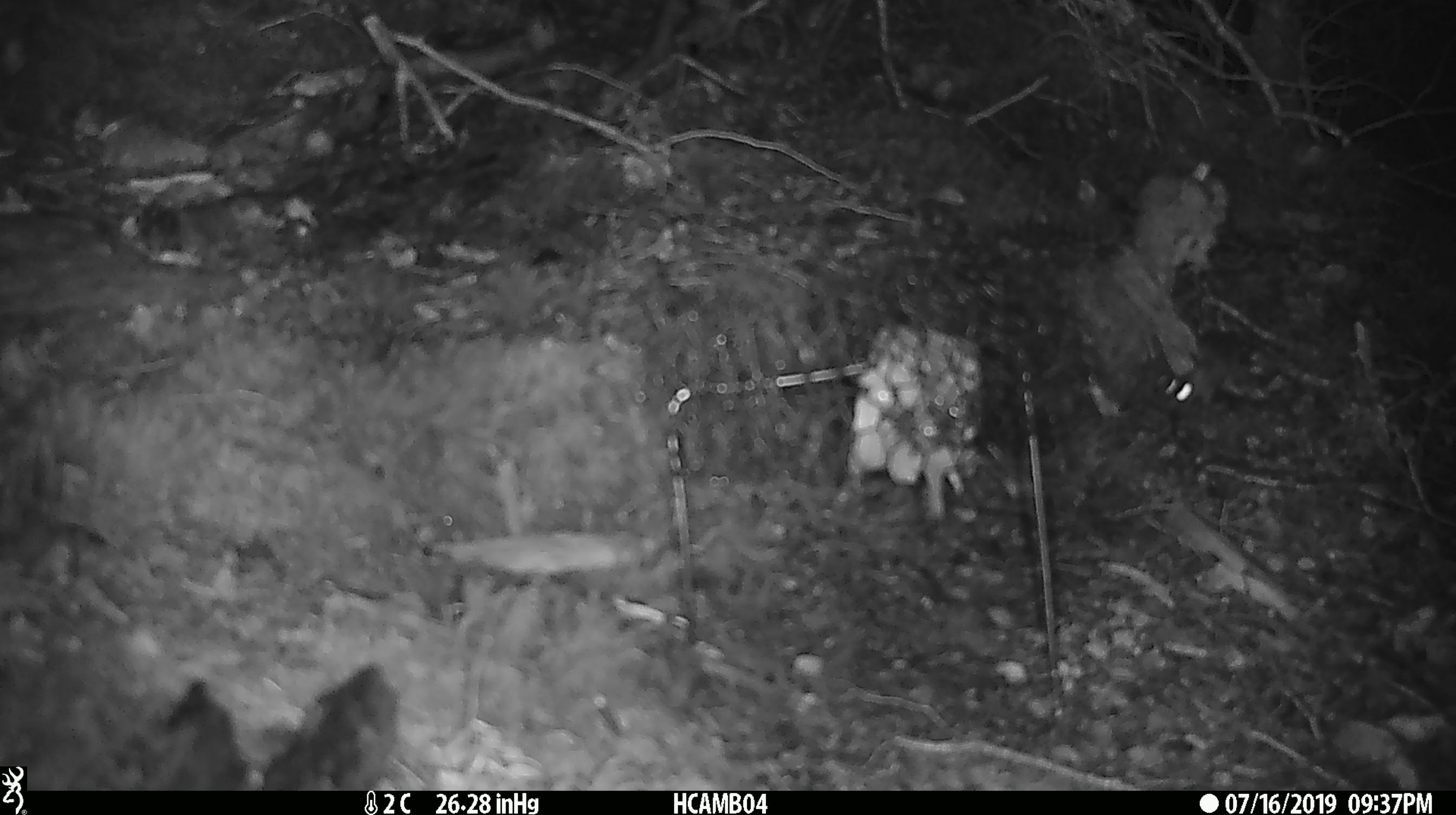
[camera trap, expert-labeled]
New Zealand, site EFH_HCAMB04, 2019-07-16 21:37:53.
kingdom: Animalia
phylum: Chordata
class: Mammalia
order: Rodentia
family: Muridae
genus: Mus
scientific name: Mus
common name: mouse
Mouse (Mus).